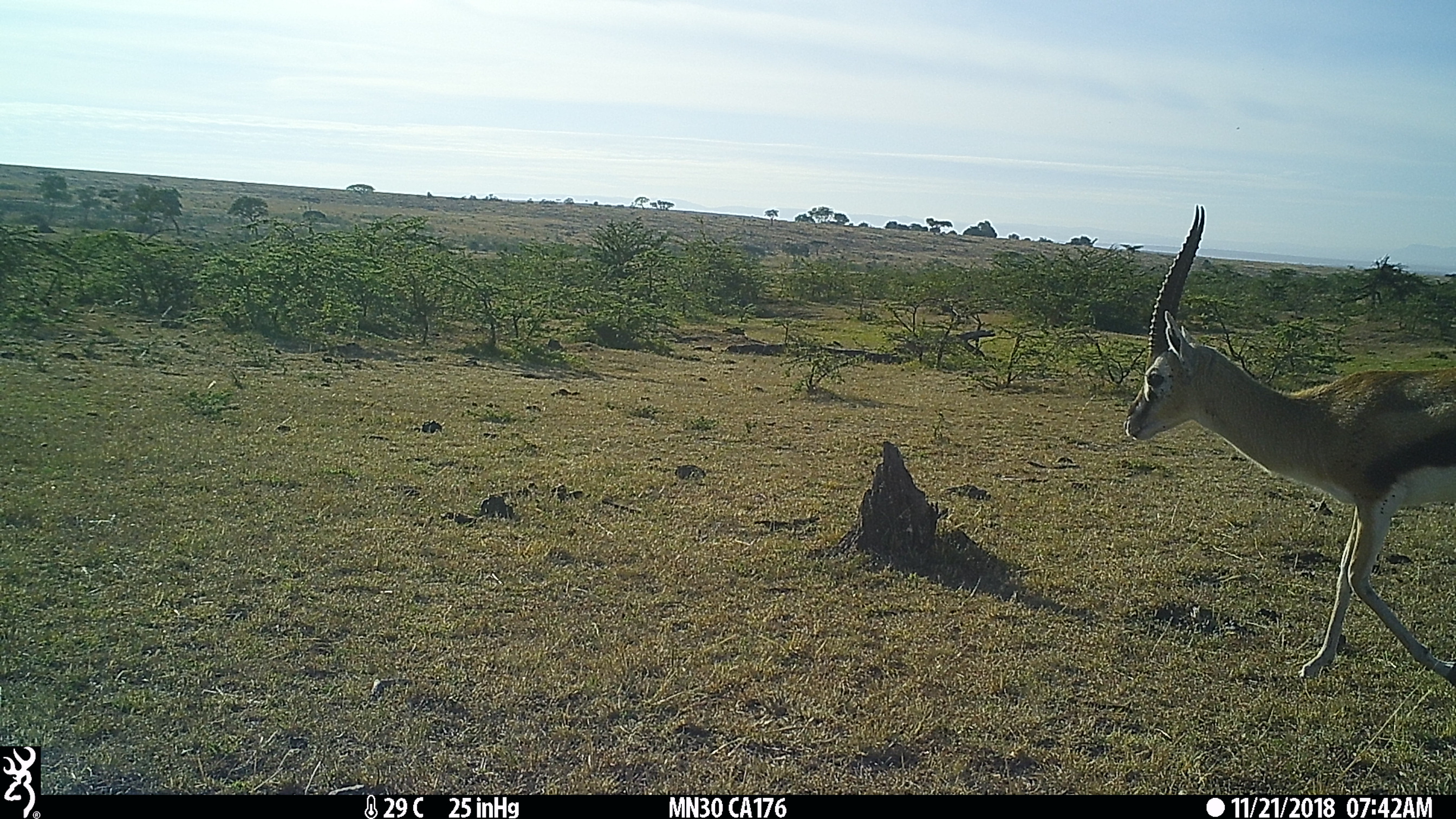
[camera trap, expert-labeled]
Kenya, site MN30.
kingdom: Animalia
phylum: Chordata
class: Mammalia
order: Artiodactyla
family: Bovidae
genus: Eudorcas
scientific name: Eudorcas thomsonii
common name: thomon's gazelle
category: gazelle thomsons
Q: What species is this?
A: Gazelle thomsons (thomon's gazelle) (Eudorcas thomsonii).